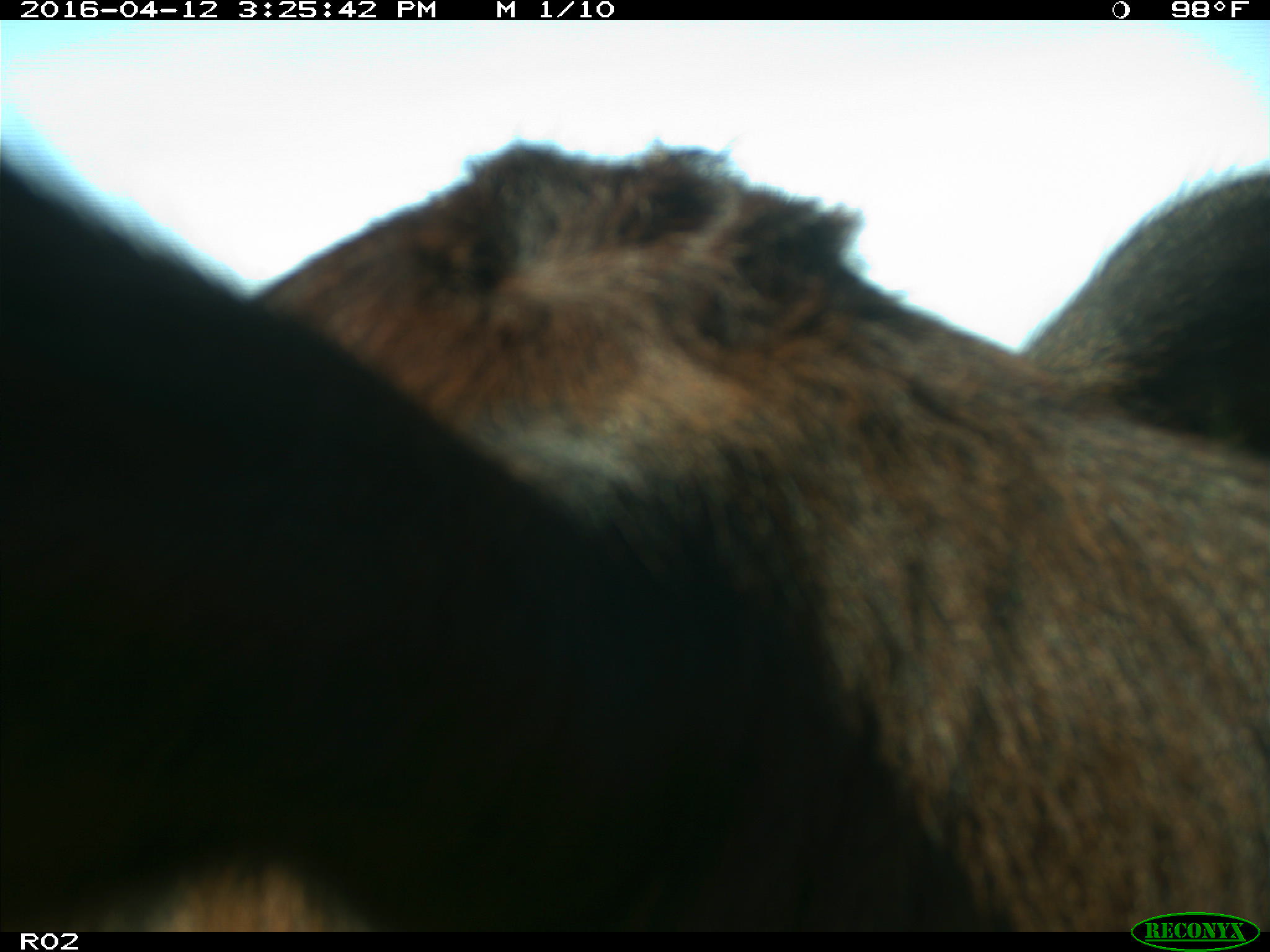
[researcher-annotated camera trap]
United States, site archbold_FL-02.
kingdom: Animalia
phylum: Chordata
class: Mammalia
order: Artiodactyla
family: Bovidae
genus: Bos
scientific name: Bos taurus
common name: domestic cow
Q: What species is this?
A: Bos taurus (domestic cow).